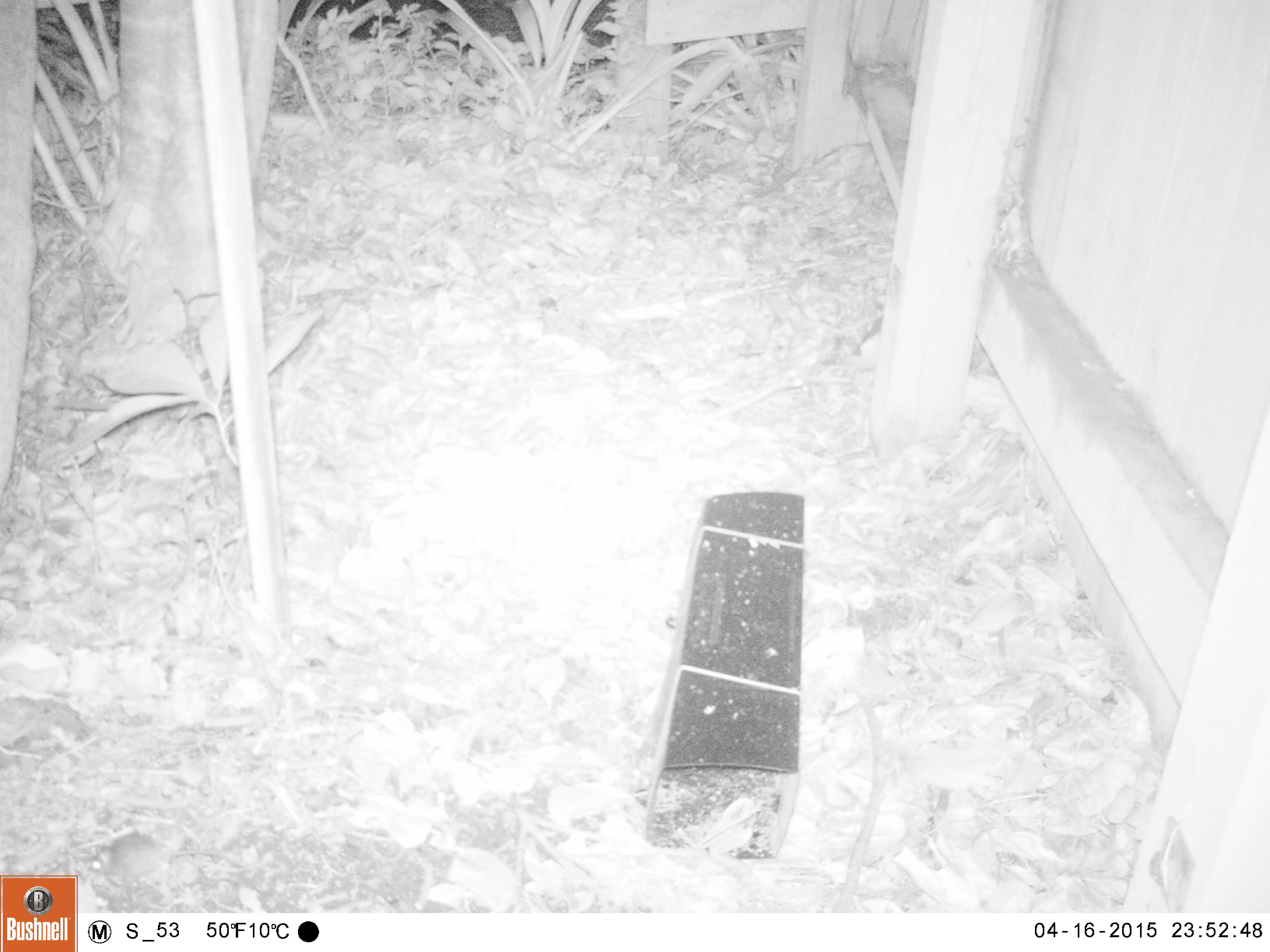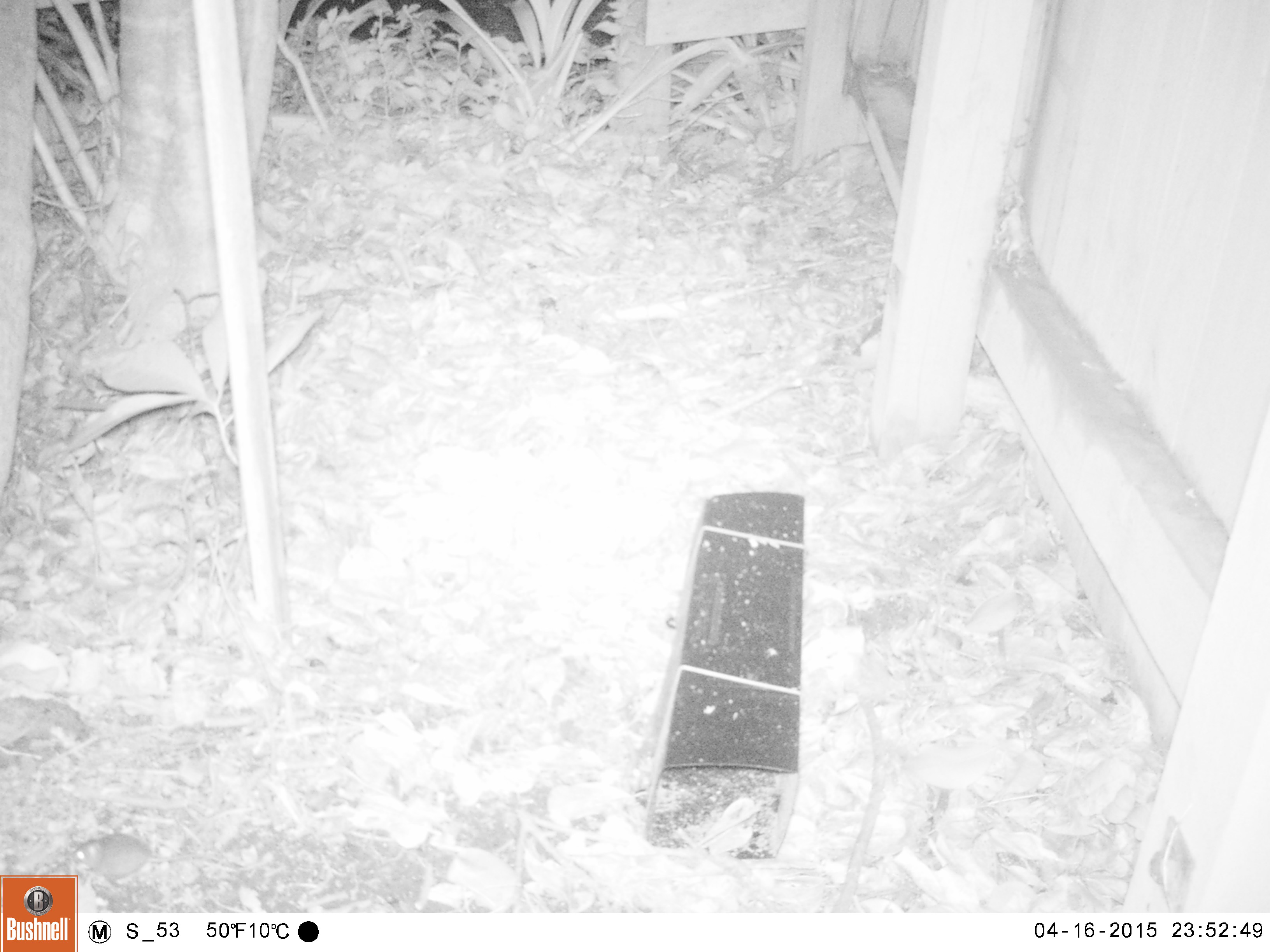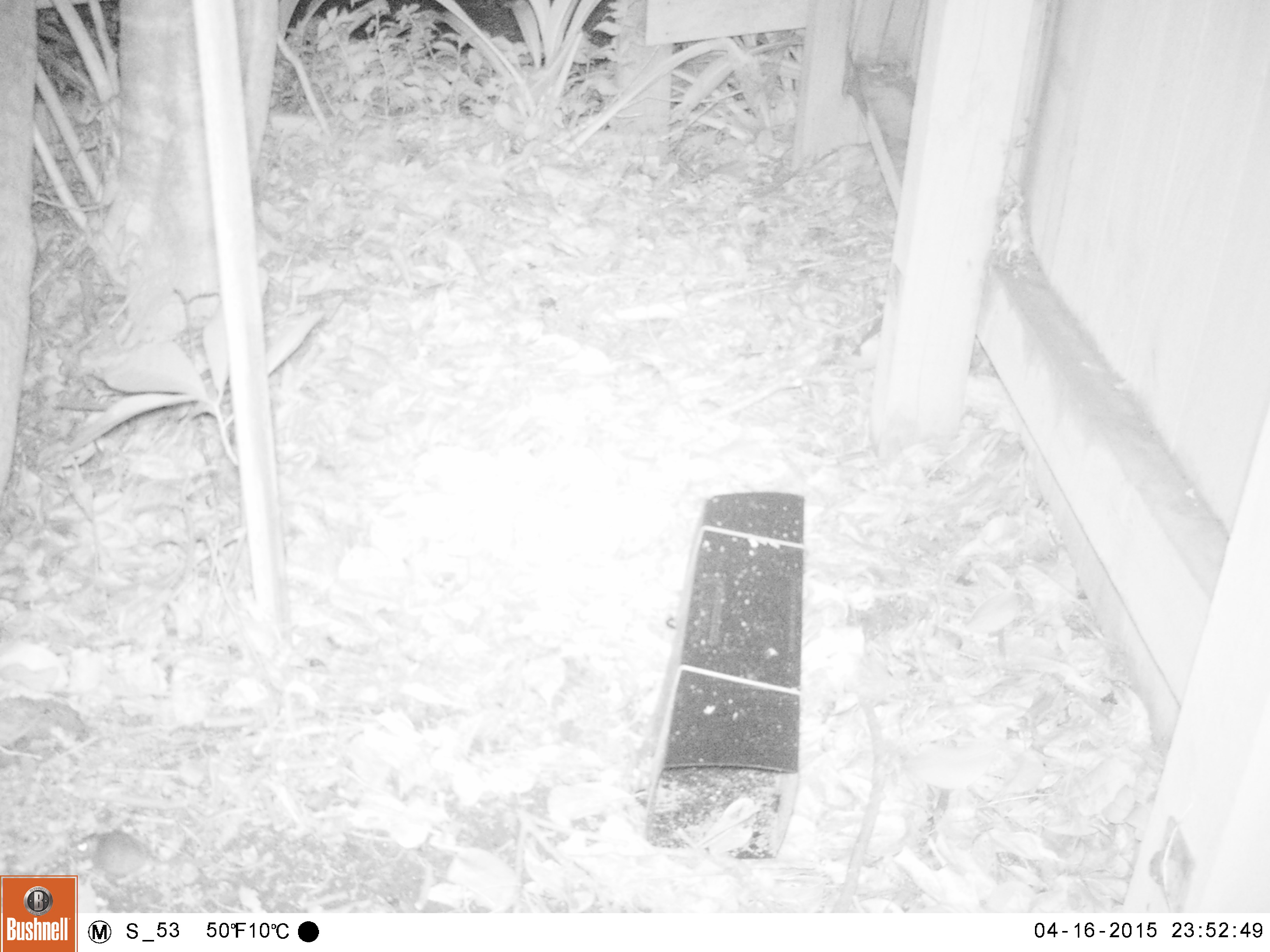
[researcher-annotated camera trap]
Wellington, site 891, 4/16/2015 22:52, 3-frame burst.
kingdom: Animalia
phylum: Chordata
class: Mammalia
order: Rodentia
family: Muridae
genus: Mus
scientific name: Mus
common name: mouse